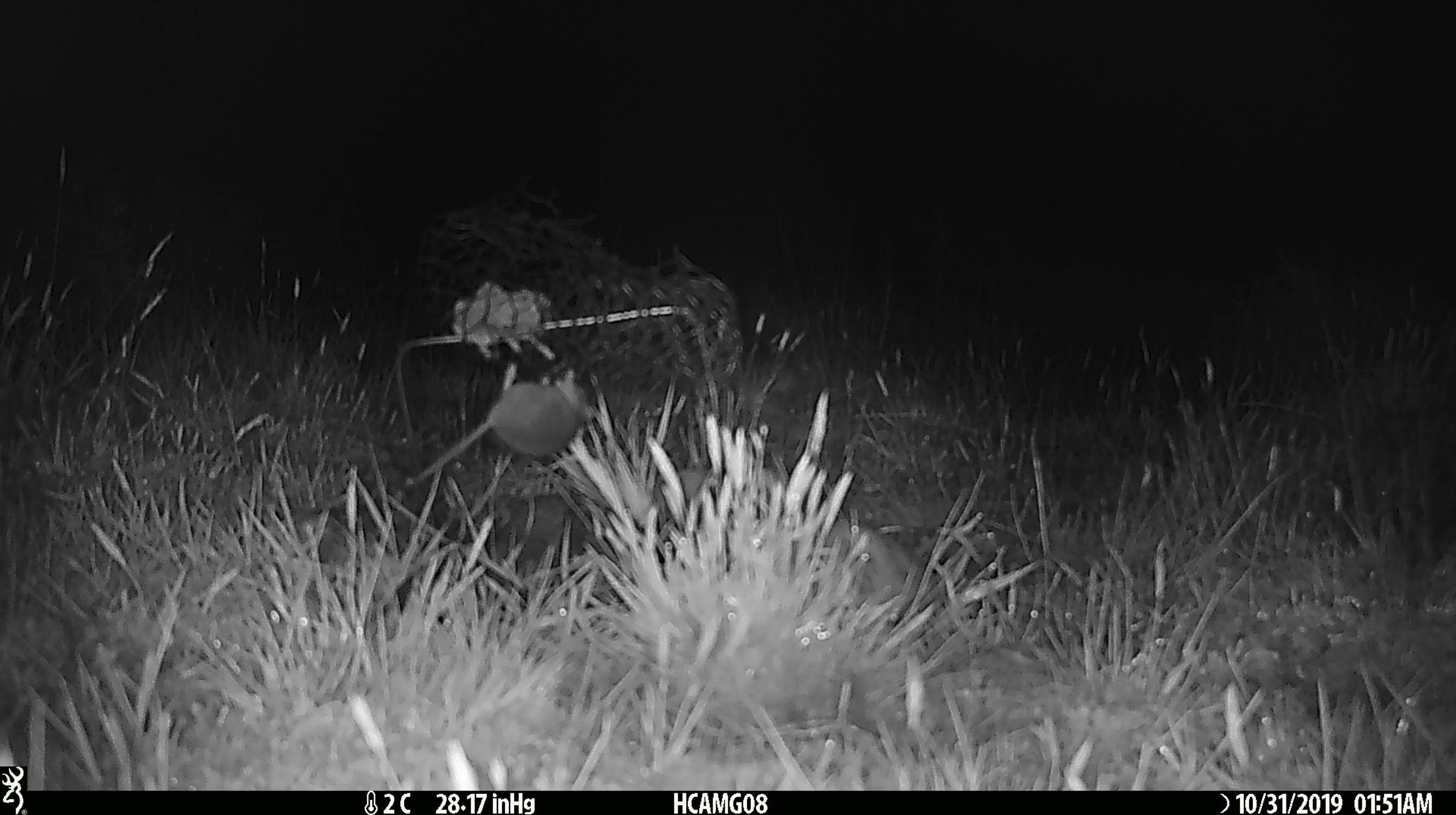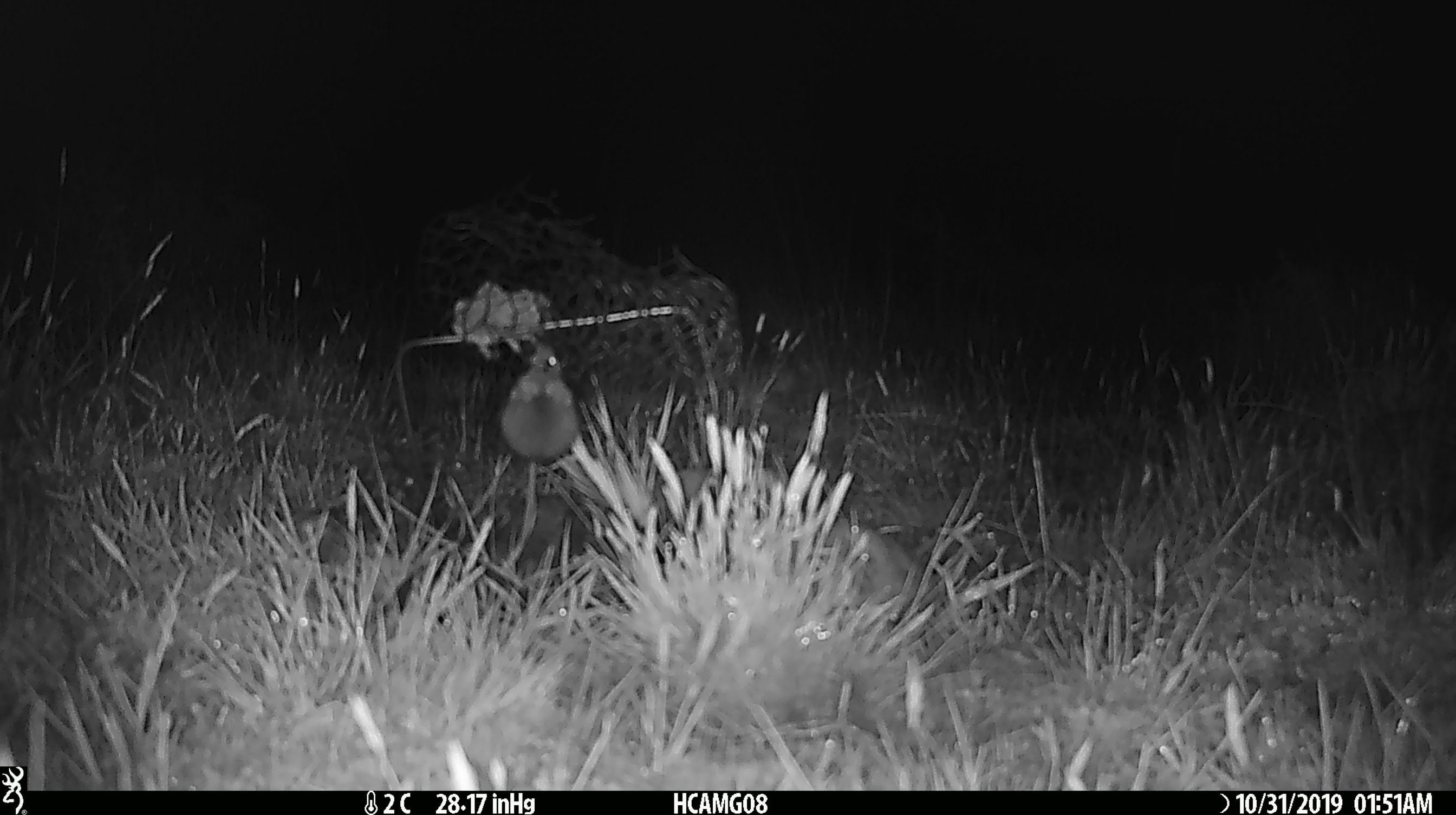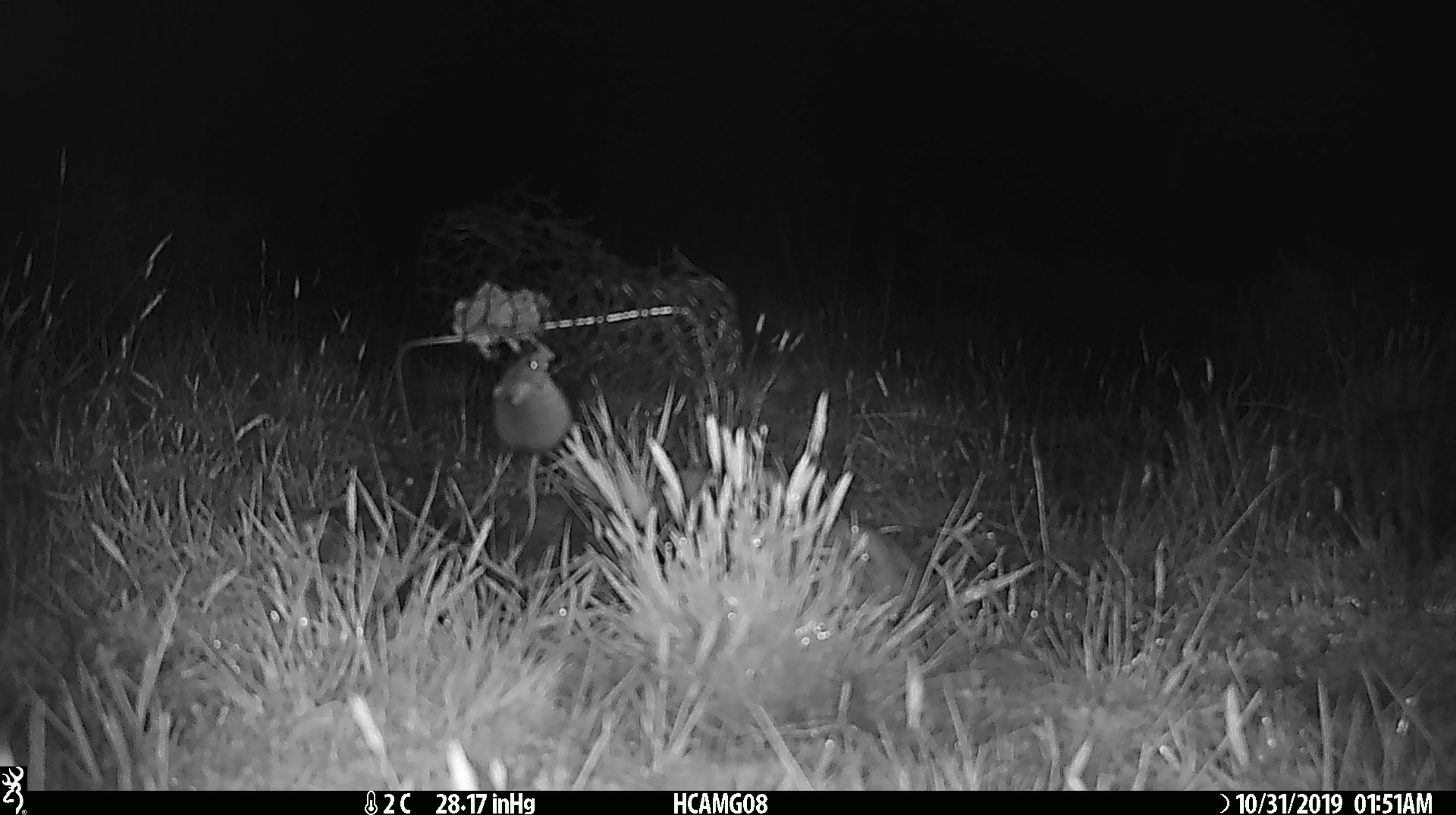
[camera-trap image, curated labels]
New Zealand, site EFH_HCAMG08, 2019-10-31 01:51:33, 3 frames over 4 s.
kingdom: Animalia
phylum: Chordata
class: Mammalia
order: Rodentia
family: Muridae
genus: Mus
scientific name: Mus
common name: mouse